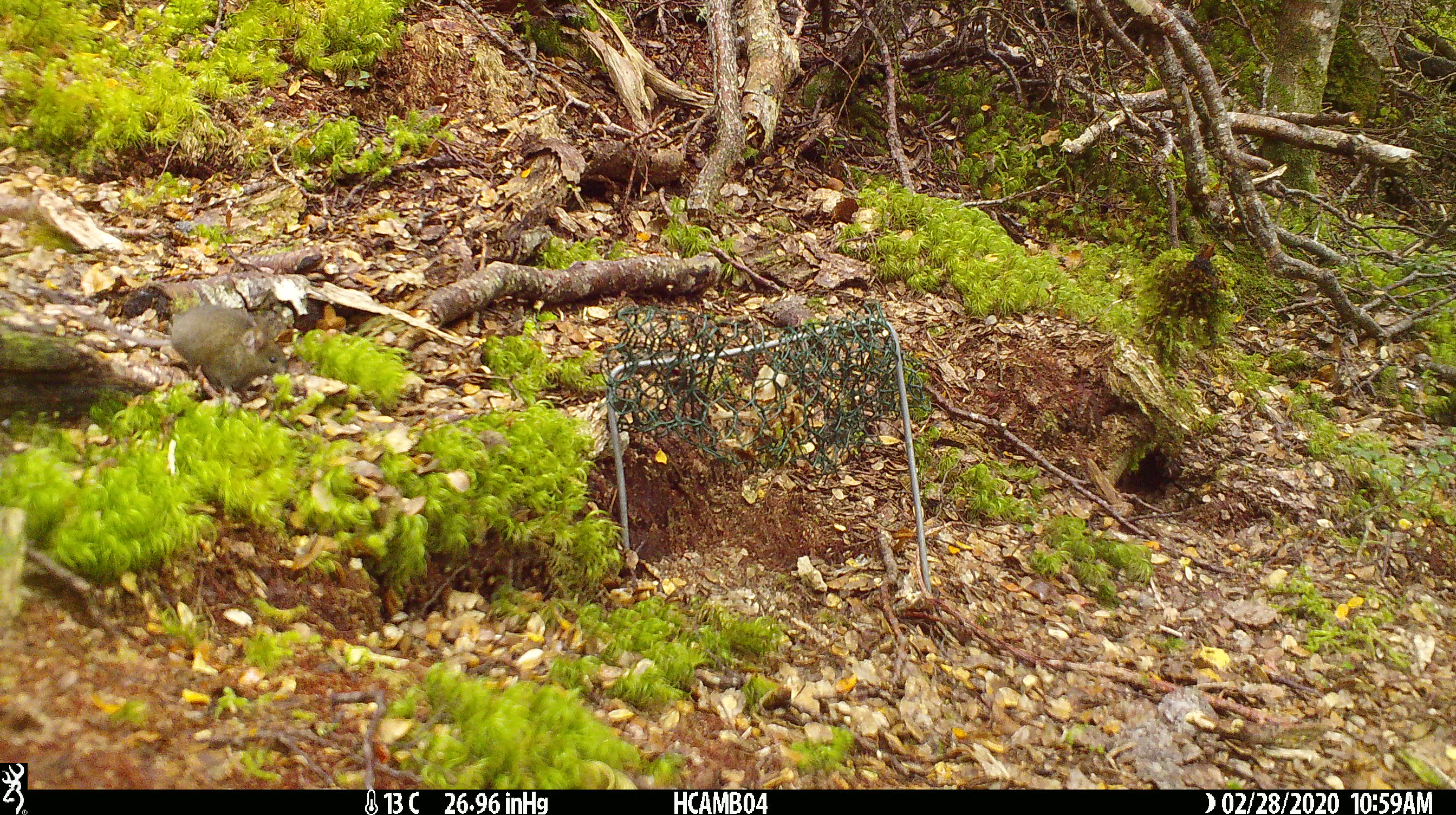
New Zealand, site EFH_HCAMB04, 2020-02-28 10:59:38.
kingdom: Animalia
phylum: Chordata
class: Mammalia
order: Rodentia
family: Muridae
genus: Mus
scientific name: Mus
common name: mouse